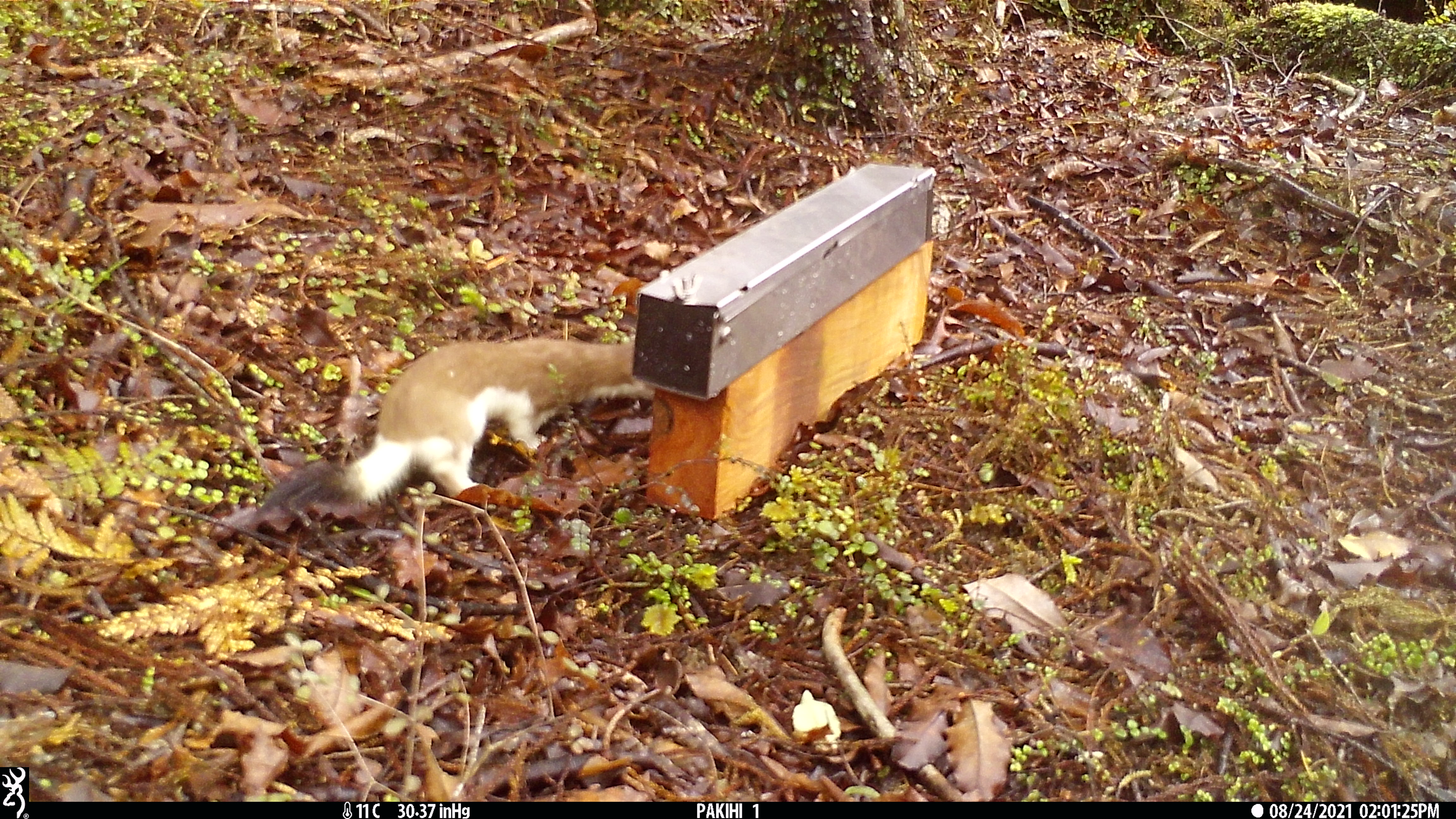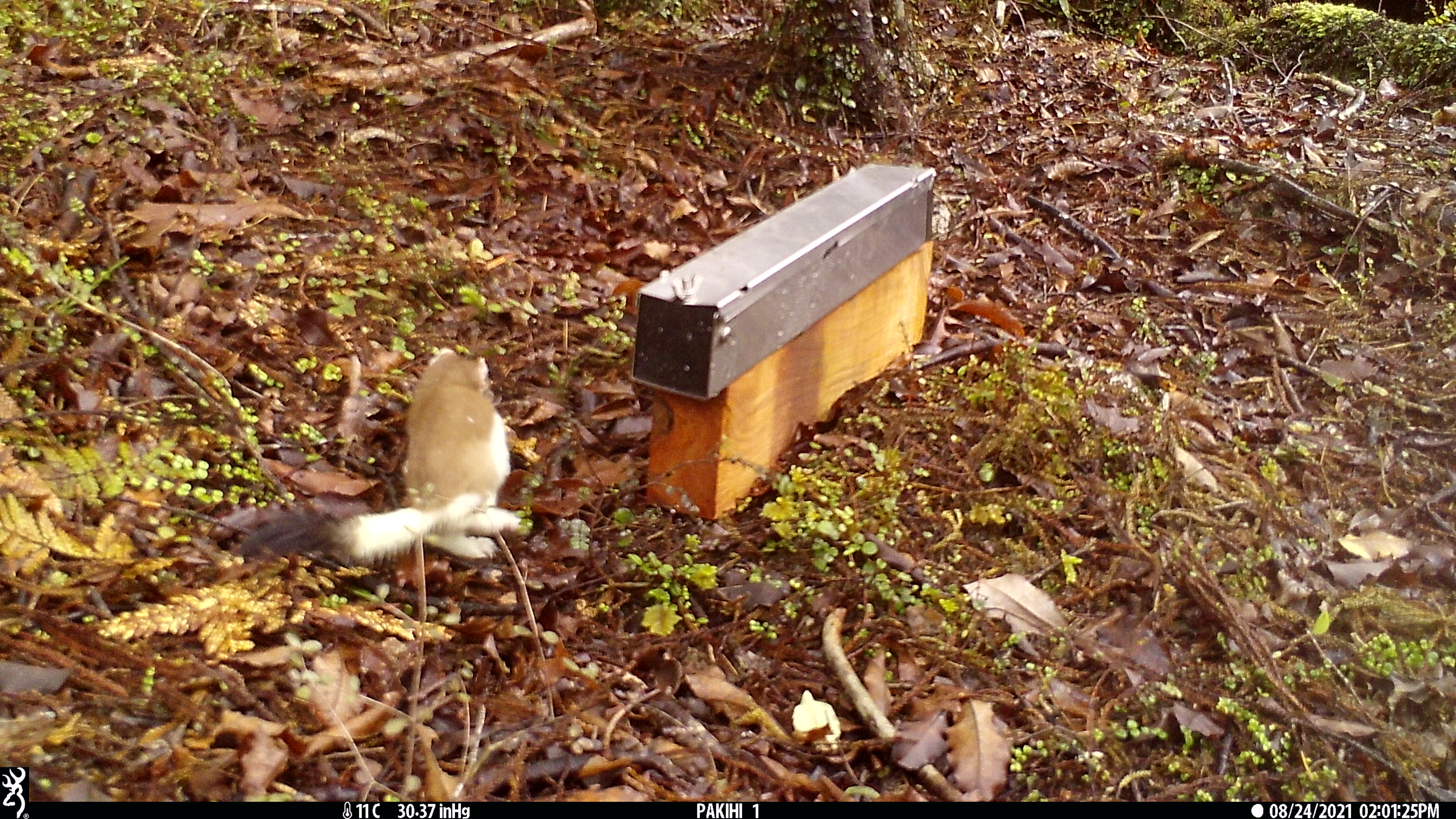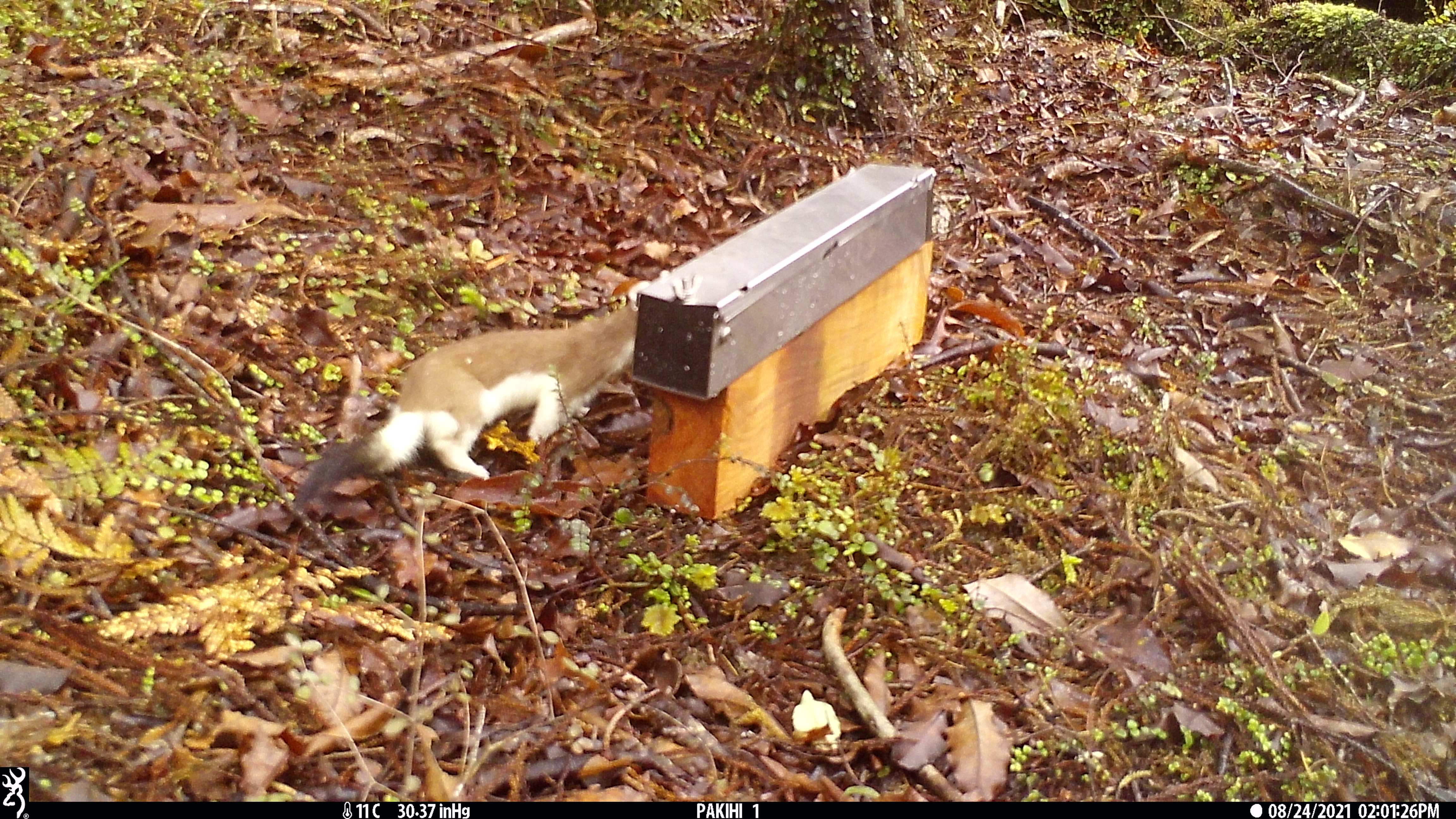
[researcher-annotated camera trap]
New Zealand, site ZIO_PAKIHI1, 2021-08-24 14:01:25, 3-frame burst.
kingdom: Animalia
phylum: Chordata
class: Mammalia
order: Carnivora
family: Mustelidae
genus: Mustela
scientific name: Mustela erminea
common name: stoat